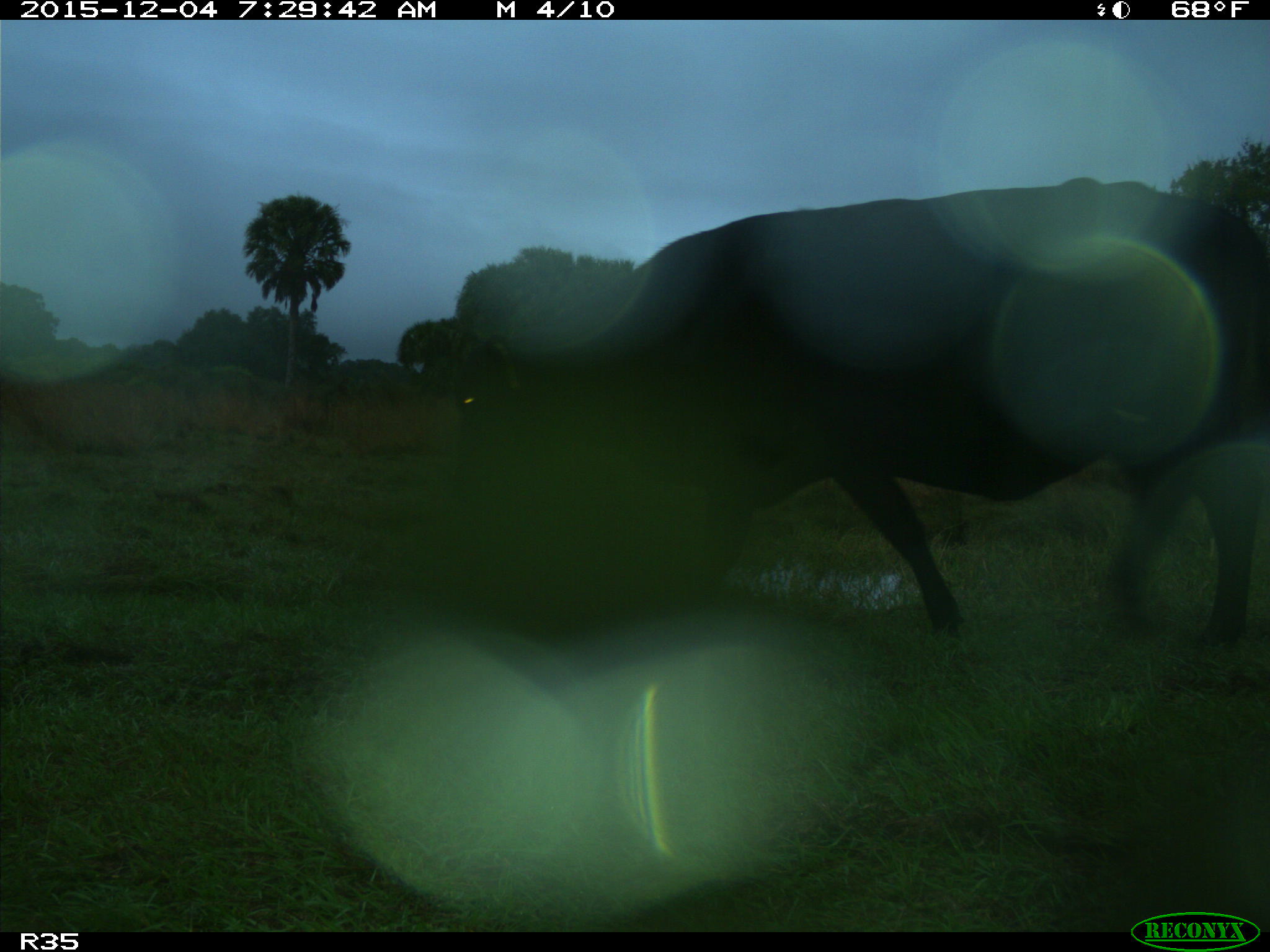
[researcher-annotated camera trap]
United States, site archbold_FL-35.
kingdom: Animalia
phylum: Chordata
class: Mammalia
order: Artiodactyla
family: Bovidae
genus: Bos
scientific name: Bos taurus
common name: domestic cow